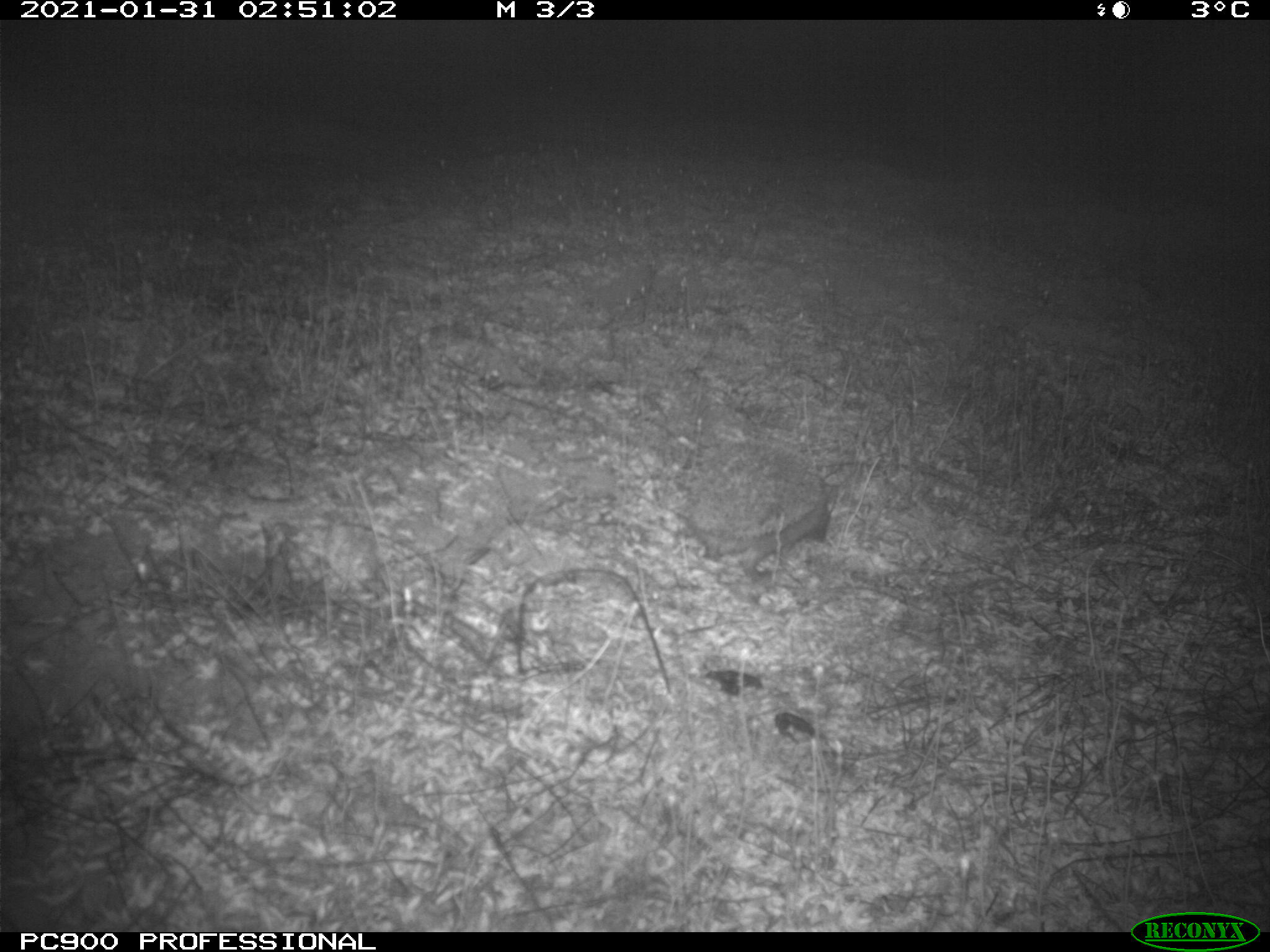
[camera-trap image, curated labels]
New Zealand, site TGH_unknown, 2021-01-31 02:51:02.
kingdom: Animalia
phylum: Chordata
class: Mammalia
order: Eulipotyphla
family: Erinaceidae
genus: Erinaceus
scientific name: Erinaceus europaeus europaeus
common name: european hedgehog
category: hedgehog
Hedgehog (european hedgehog) (Erinaceus europaeus europaeus).